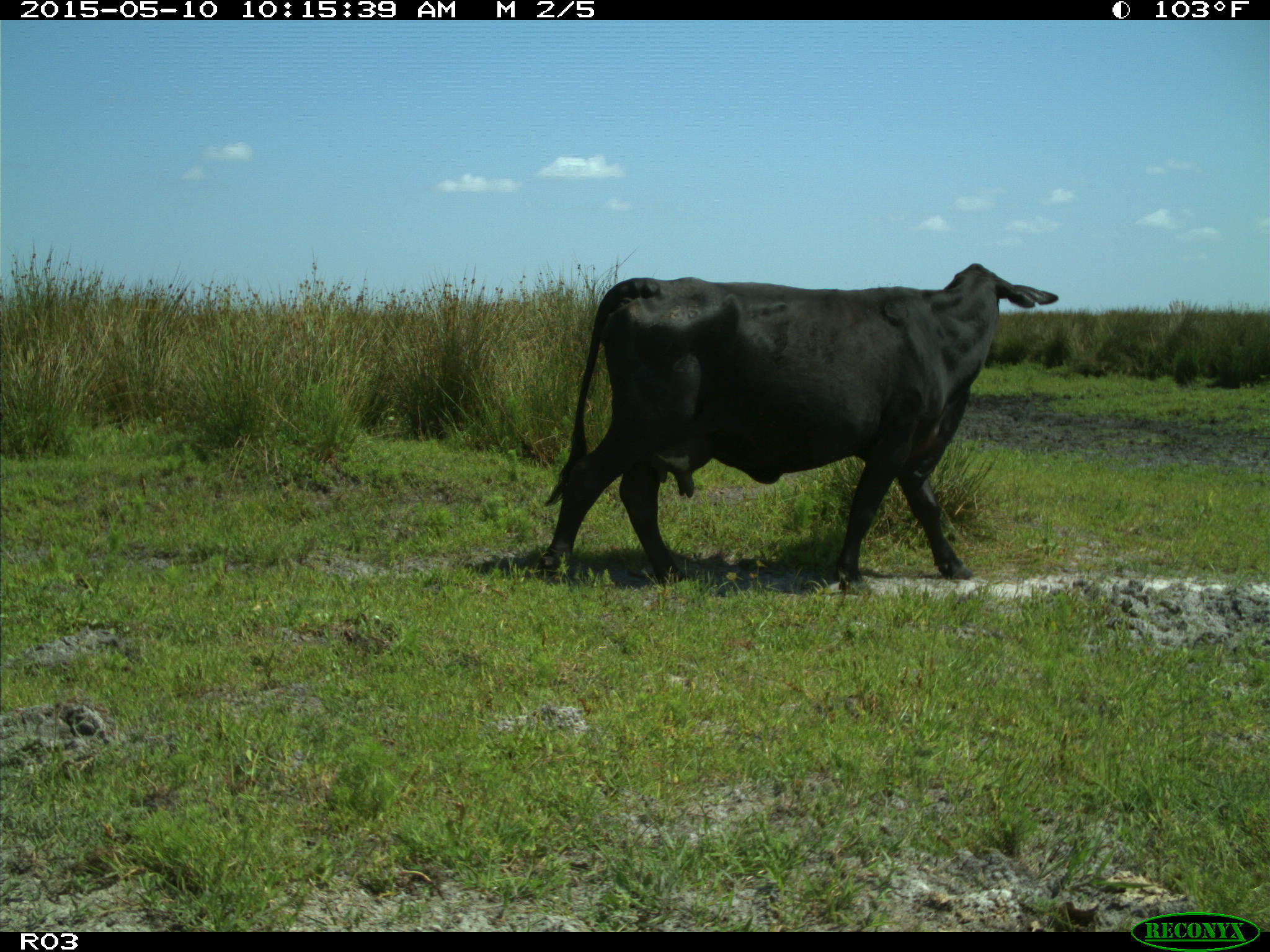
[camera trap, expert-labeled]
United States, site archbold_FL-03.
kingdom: Animalia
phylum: Chordata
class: Mammalia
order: Artiodactyla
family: Bovidae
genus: Bos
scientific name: Bos taurus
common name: domestic cow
Bos taurus (domestic cow).